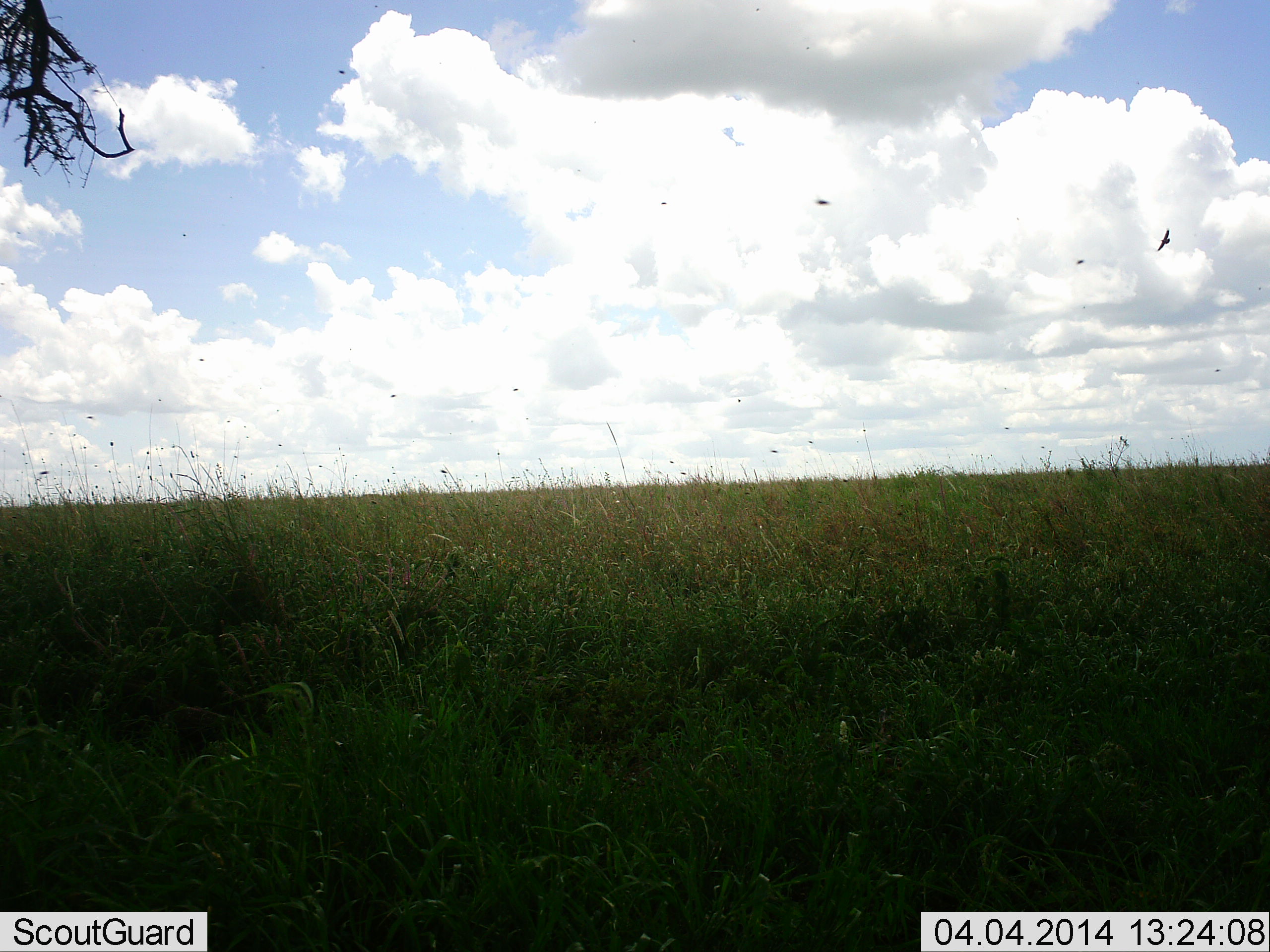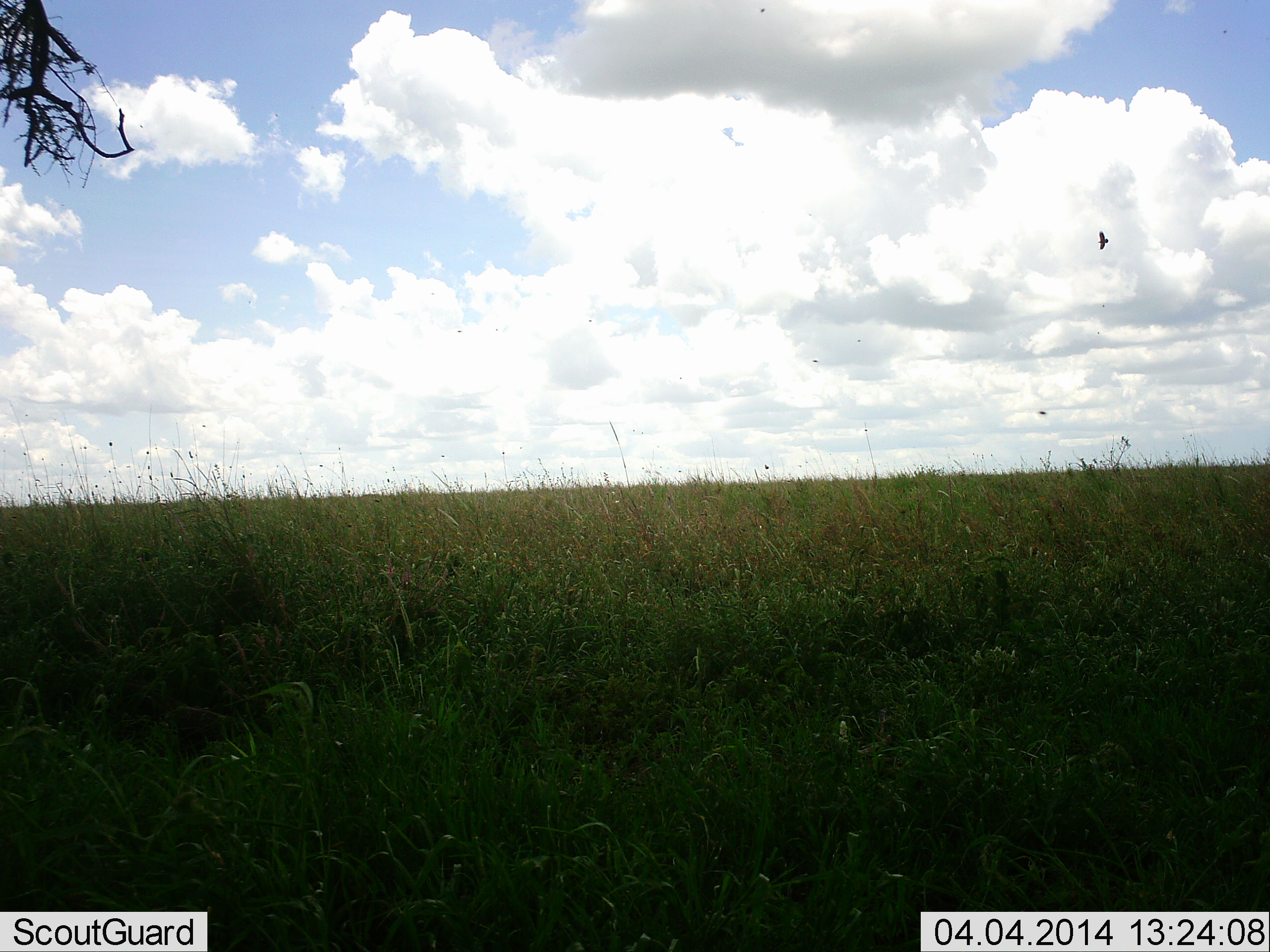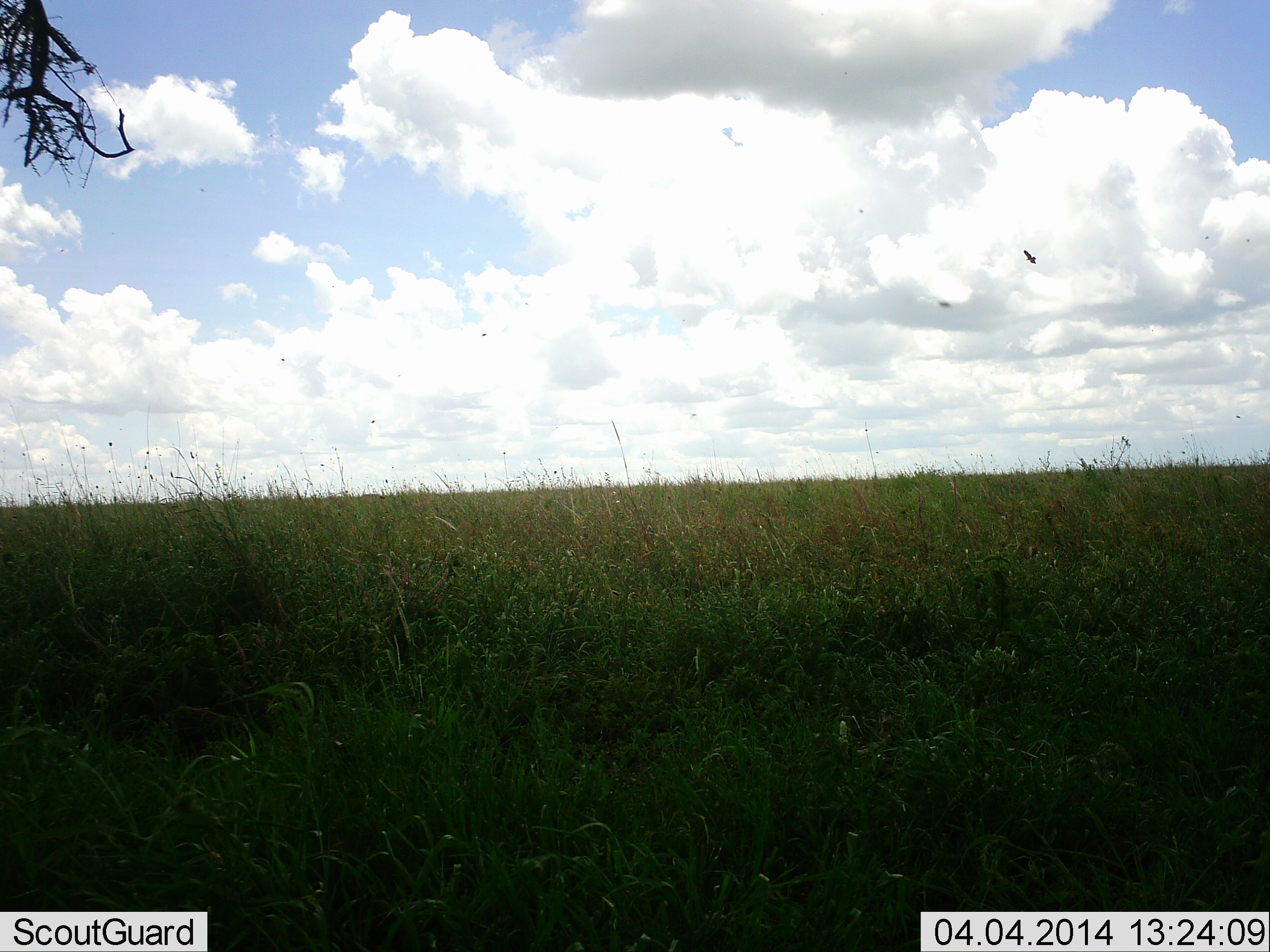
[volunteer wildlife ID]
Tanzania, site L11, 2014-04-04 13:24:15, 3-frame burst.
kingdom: Animalia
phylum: Chordata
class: Aves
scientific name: Aves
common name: bird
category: otherbird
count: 3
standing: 0%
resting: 0%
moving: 100%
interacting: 0%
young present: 0%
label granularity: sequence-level